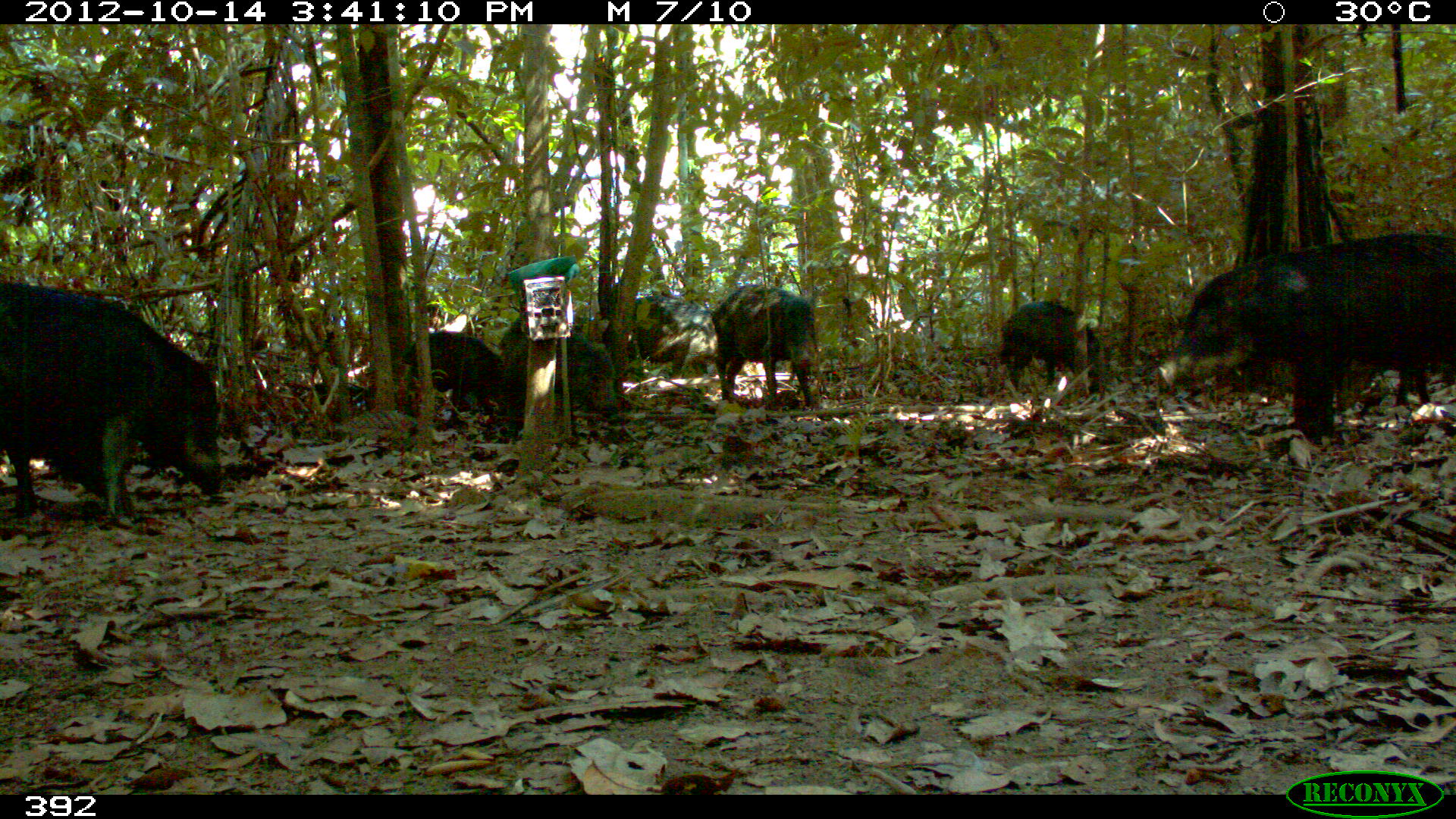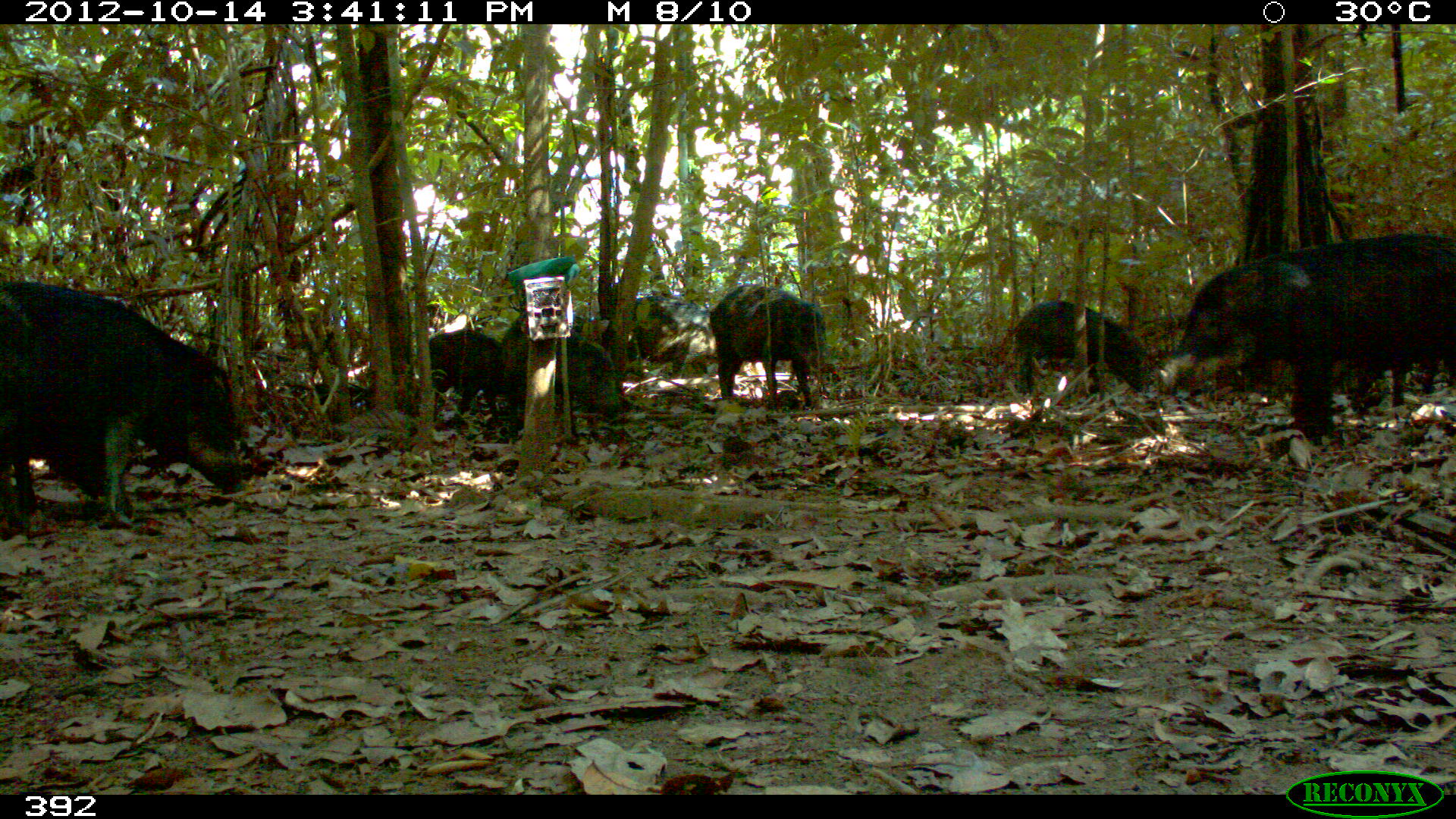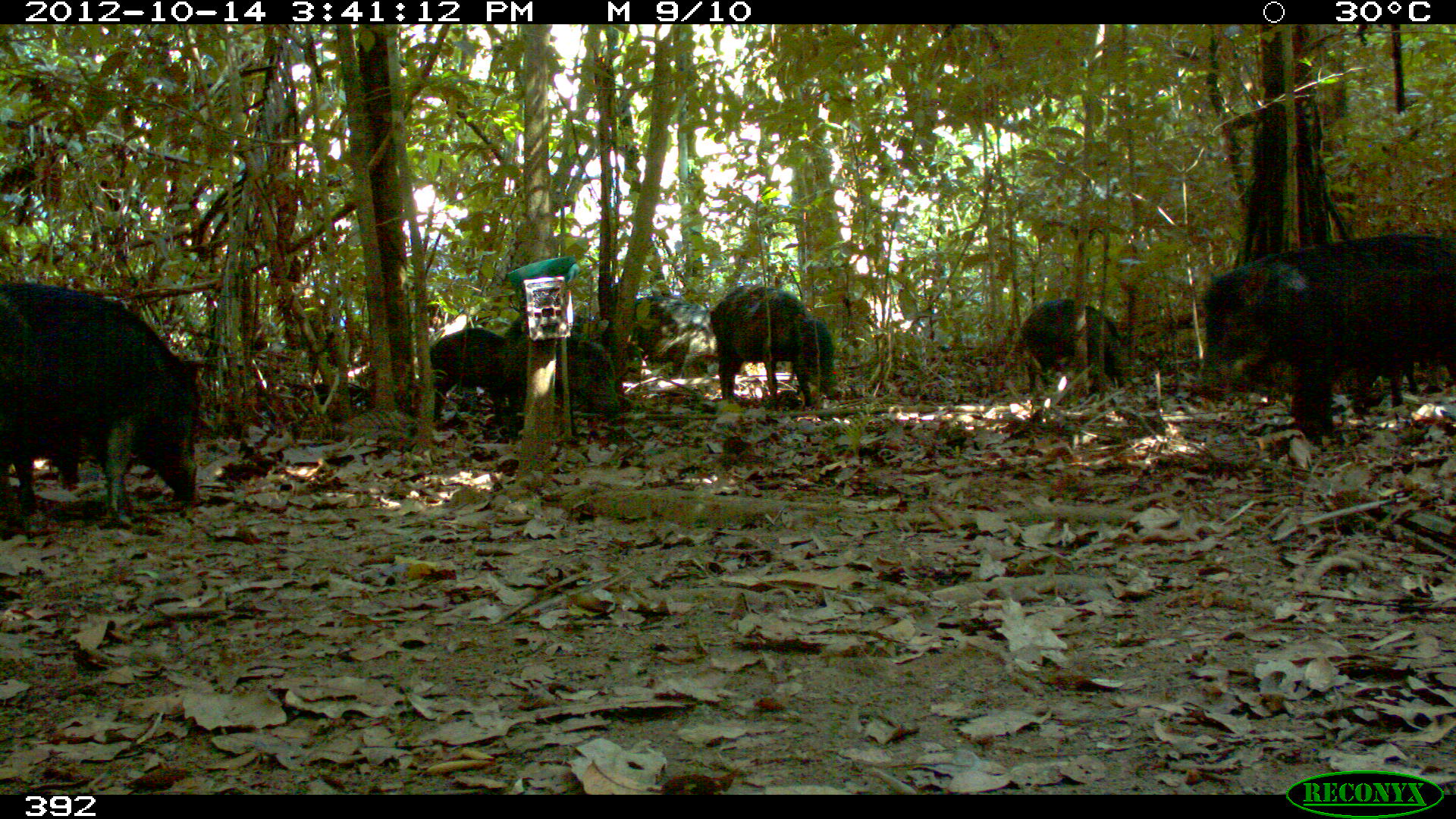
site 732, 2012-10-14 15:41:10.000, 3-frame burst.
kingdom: Animalia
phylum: Chordata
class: Mammalia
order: Artiodactyla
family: Tayassuidae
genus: Tayassu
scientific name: Tayassu pecari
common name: white-lipped peccary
Tayassu pecari (white-lipped peccary).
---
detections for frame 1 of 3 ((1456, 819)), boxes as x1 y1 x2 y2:
tayassu pecari: 1153 230 1450 436; 0 280 225 530; 709 282 817 408; 504 320 620 430; 600 294 722 379; 400 328 517 416; 996 299 1102 391; 1336 357 1430 412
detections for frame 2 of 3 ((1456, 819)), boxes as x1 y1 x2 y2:
tayassu pecari: 1152 231 1456 439; 0 281 242 527; 705 282 826 409; 500 307 621 426; 0 384 106 516; 1012 297 1145 398; 365 333 502 422; 1310 327 1440 407; 608 295 721 379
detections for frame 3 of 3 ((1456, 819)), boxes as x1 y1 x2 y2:
tayassu pecari: 1193 231 1455 448; 0 277 205 527; 709 284 841 407; 501 316 621 436; 1019 298 1131 396; 426 326 529 423; 626 295 723 375; 1350 336 1420 420; 13 430 80 516